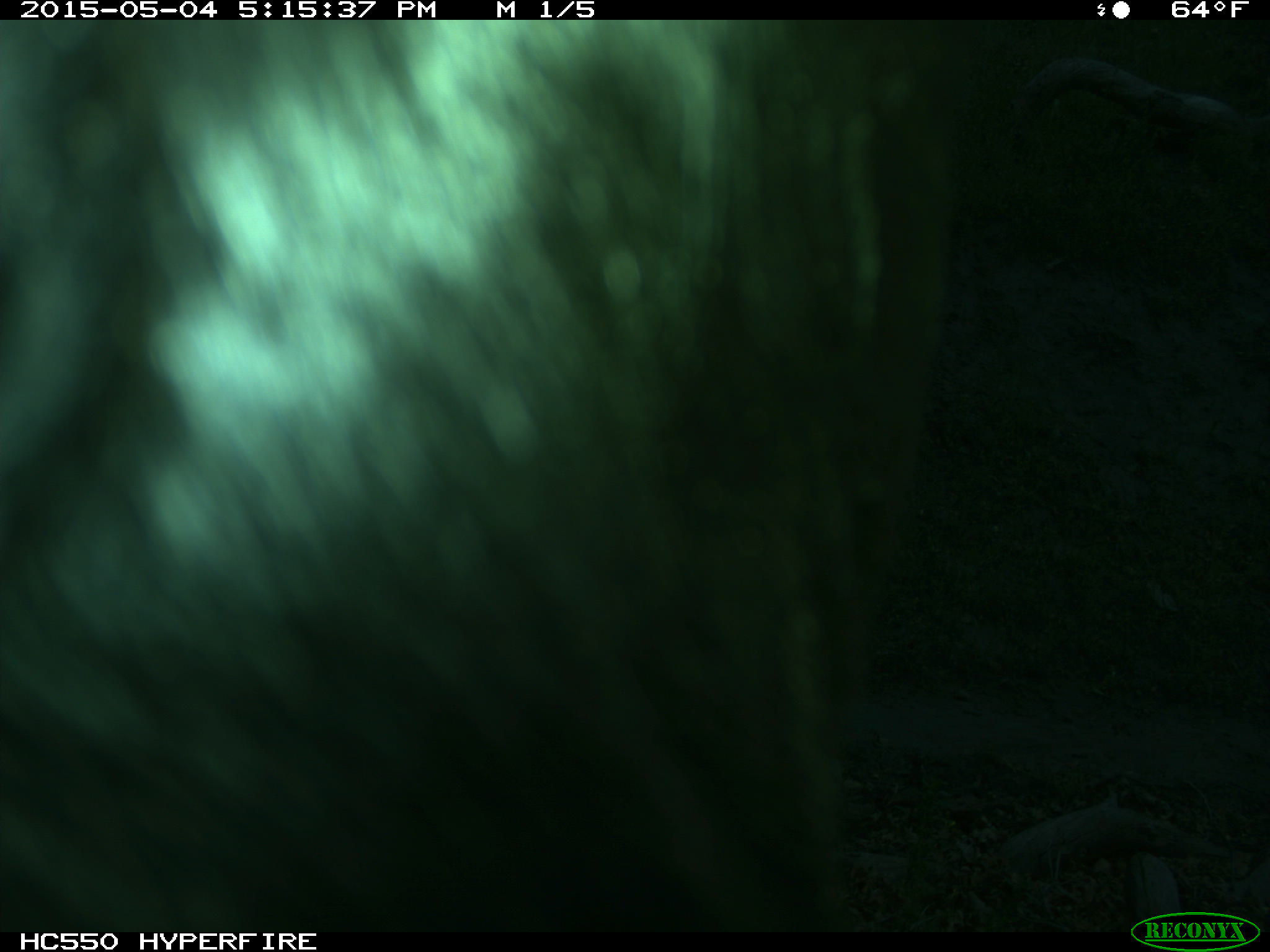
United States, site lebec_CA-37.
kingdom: Animalia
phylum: Chordata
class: Mammalia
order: Artiodactyla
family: Bovidae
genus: Bos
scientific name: Bos taurus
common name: domestic cow